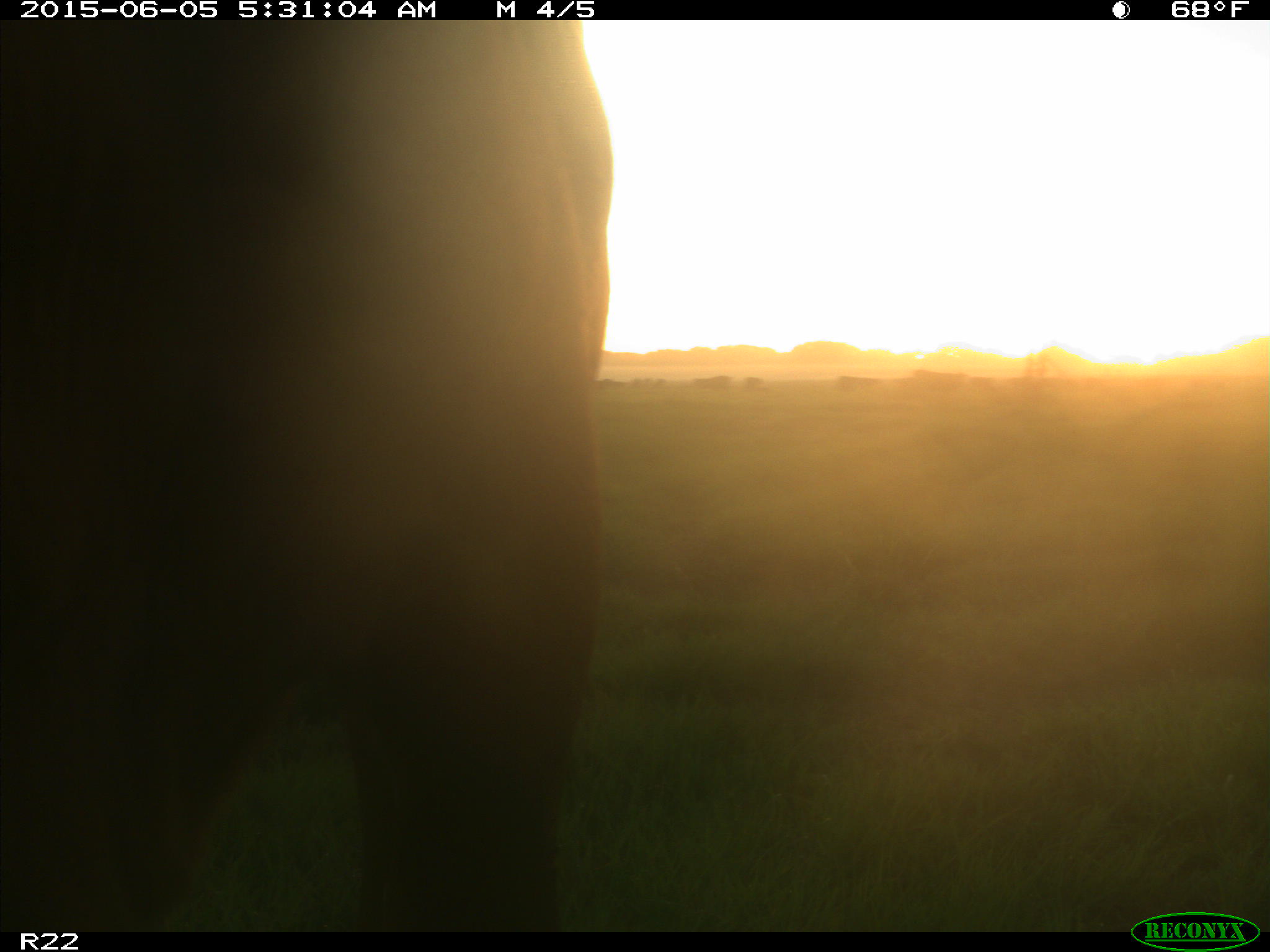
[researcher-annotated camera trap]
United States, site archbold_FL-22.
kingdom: Animalia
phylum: Chordata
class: Mammalia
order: Artiodactyla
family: Bovidae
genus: Bos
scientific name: Bos taurus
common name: domestic cow